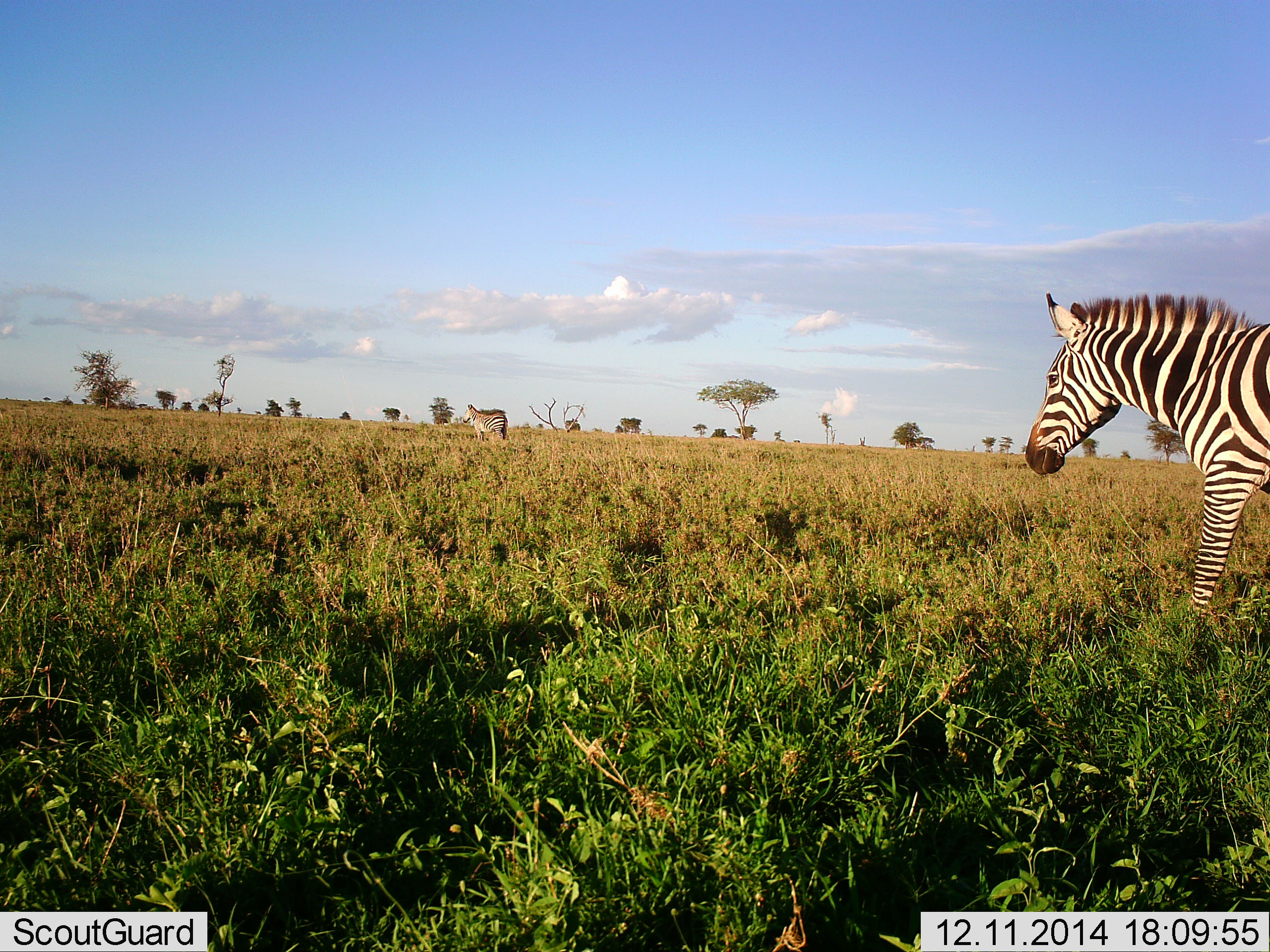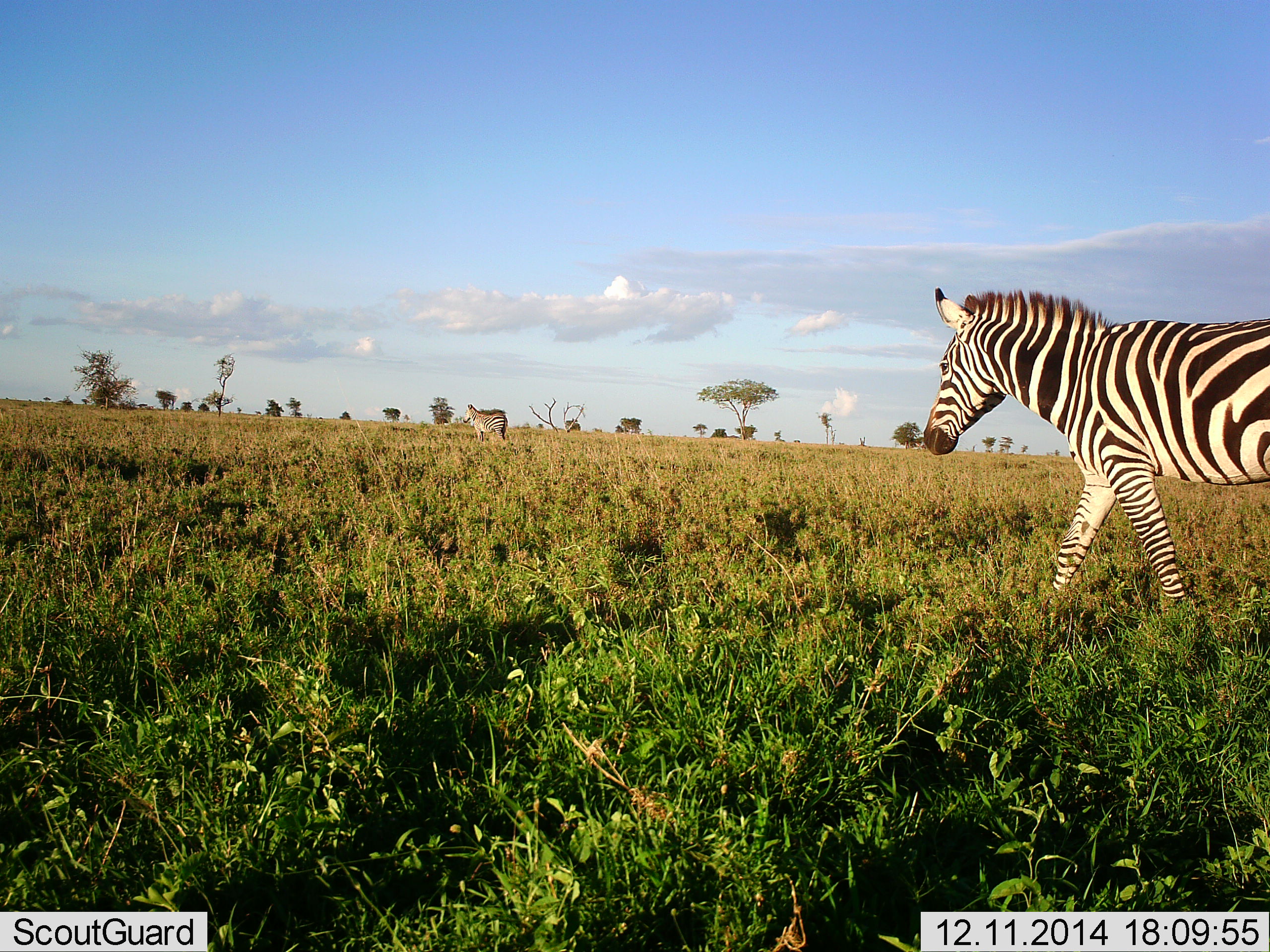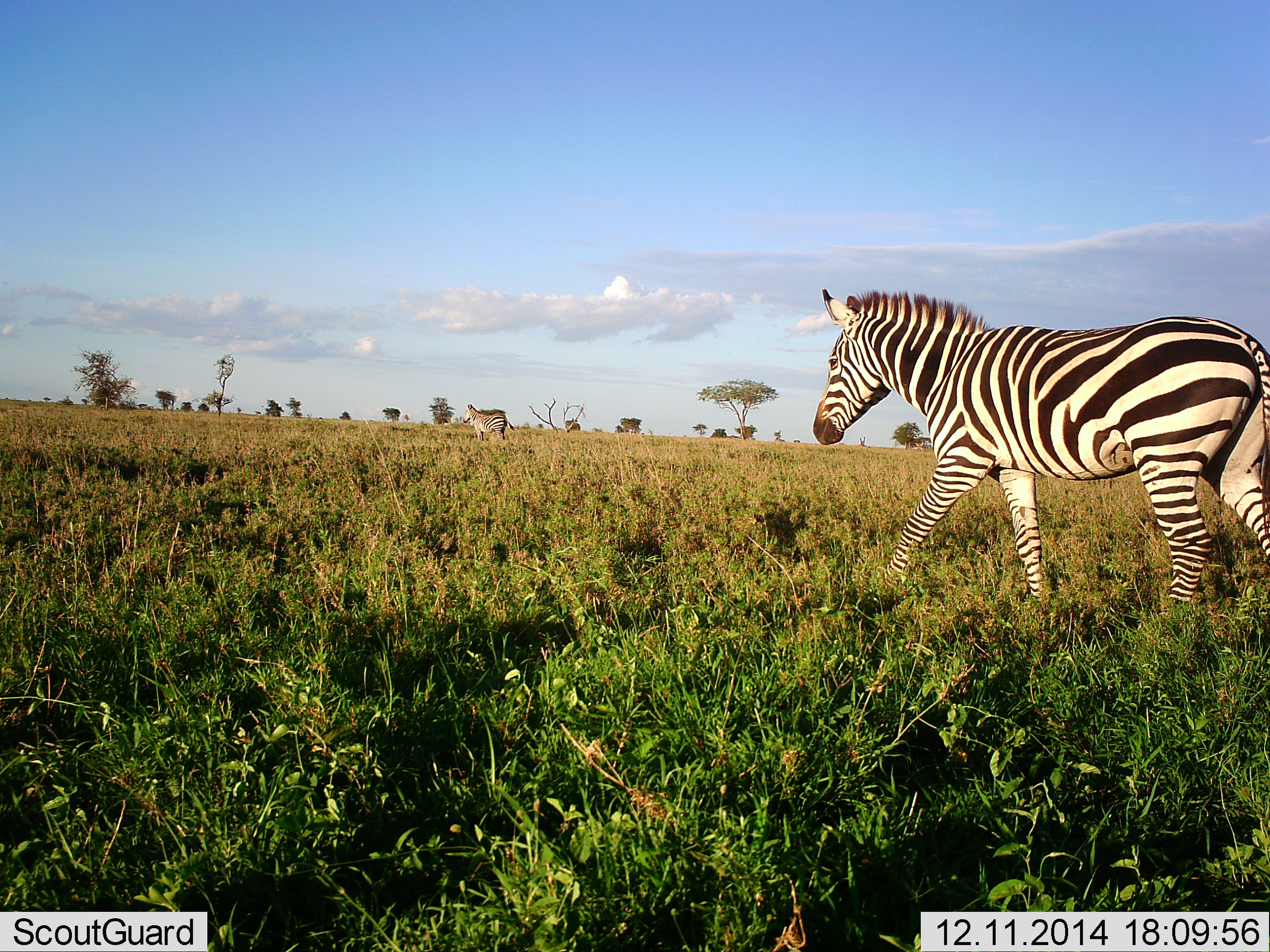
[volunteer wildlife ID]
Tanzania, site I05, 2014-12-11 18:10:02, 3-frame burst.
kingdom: Animalia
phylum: Chordata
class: Mammalia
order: Perissodactyla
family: Equidae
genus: Equus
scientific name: Equus quagga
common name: plains zebra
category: zebra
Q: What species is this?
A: Zebra (plains zebra) (Equus quagga).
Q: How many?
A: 2.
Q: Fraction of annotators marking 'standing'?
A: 70%.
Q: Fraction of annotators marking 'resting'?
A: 0%.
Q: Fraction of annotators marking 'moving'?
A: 90%.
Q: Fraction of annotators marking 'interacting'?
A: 0%.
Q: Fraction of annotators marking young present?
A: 0%.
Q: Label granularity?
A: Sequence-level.